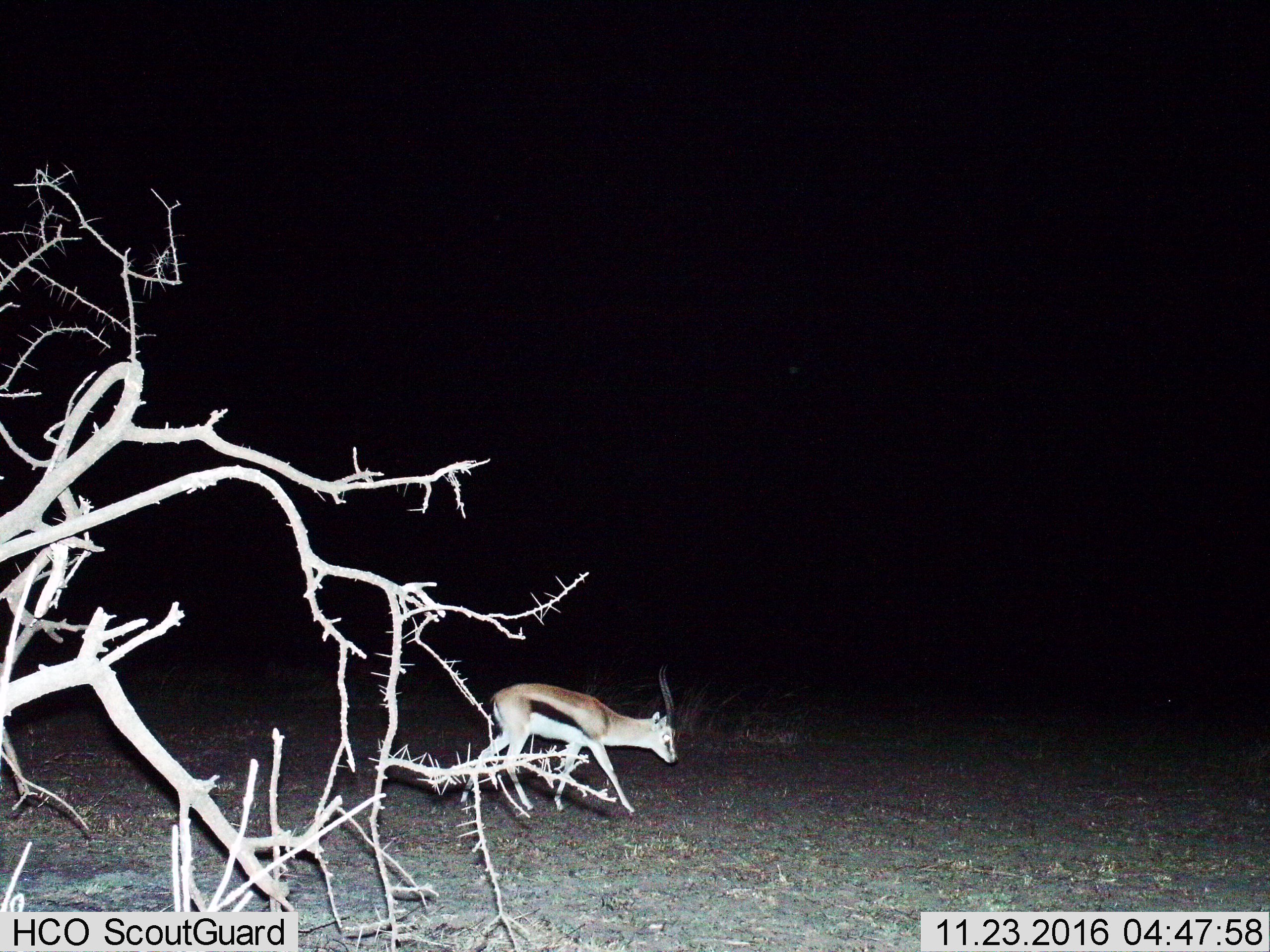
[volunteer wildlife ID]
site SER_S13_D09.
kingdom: Animalia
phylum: Chordata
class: Mammalia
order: Artiodactyla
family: Bovidae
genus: Eudorcas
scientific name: Eudorcas thomsonii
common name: thomson's gazelle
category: gazellethomsons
Gazellethomsons (thomson's gazelle) (Eudorcas thomsonii), count 1. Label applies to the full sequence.